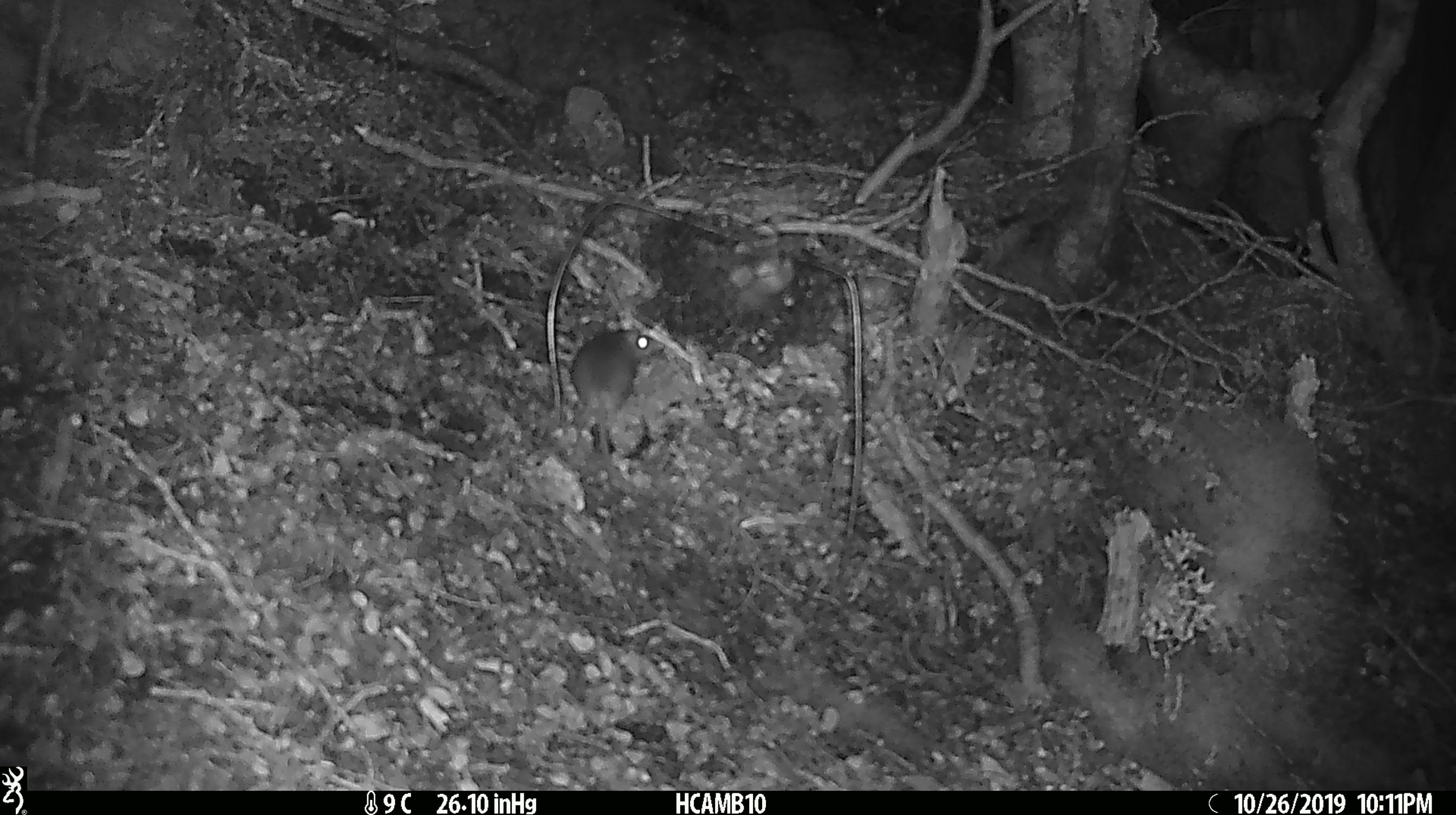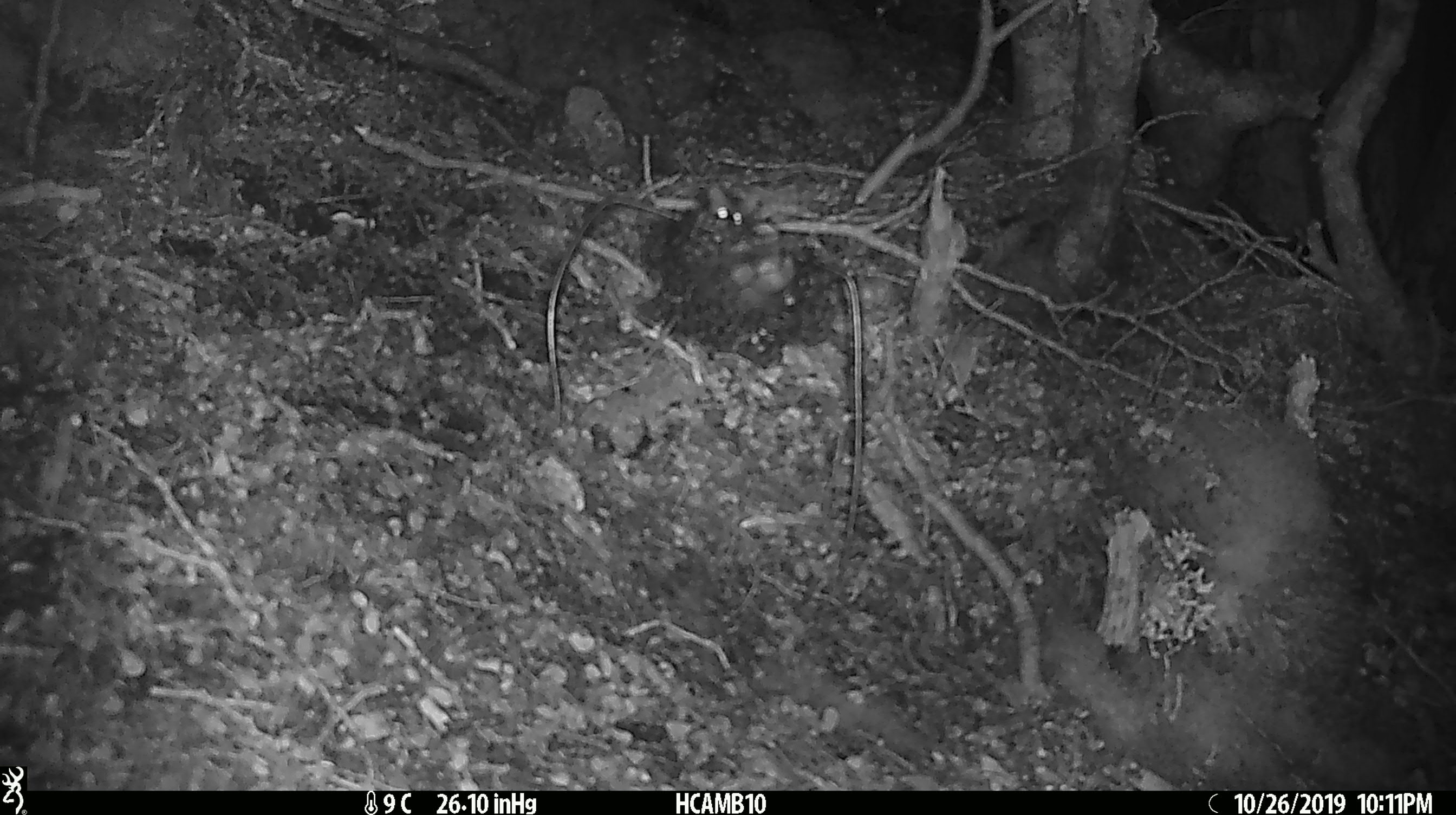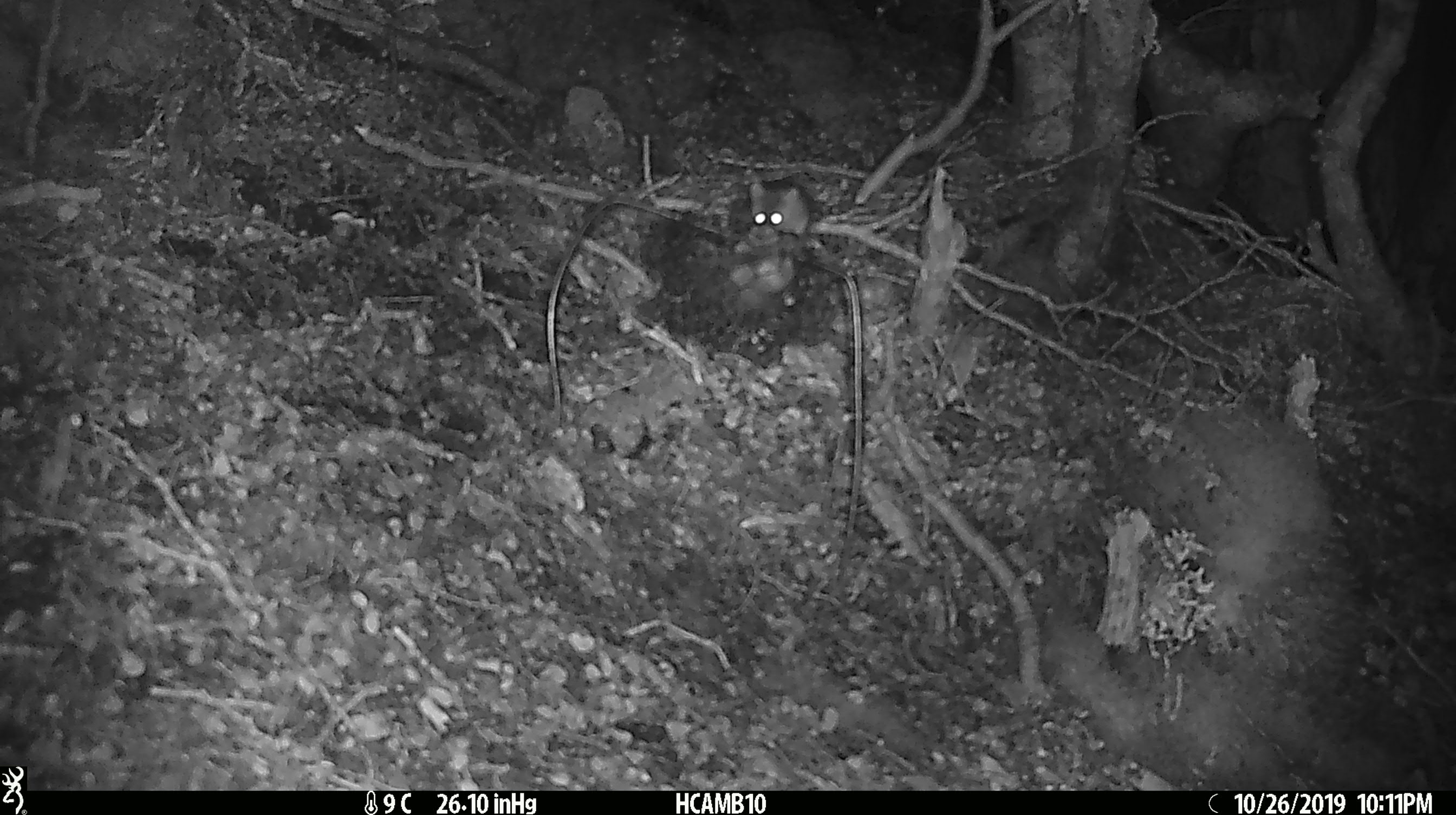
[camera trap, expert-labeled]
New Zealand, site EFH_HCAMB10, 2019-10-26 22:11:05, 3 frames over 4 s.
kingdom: Animalia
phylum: Chordata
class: Mammalia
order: Rodentia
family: Muridae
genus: Mus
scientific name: Mus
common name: mouse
Mouse (Mus).